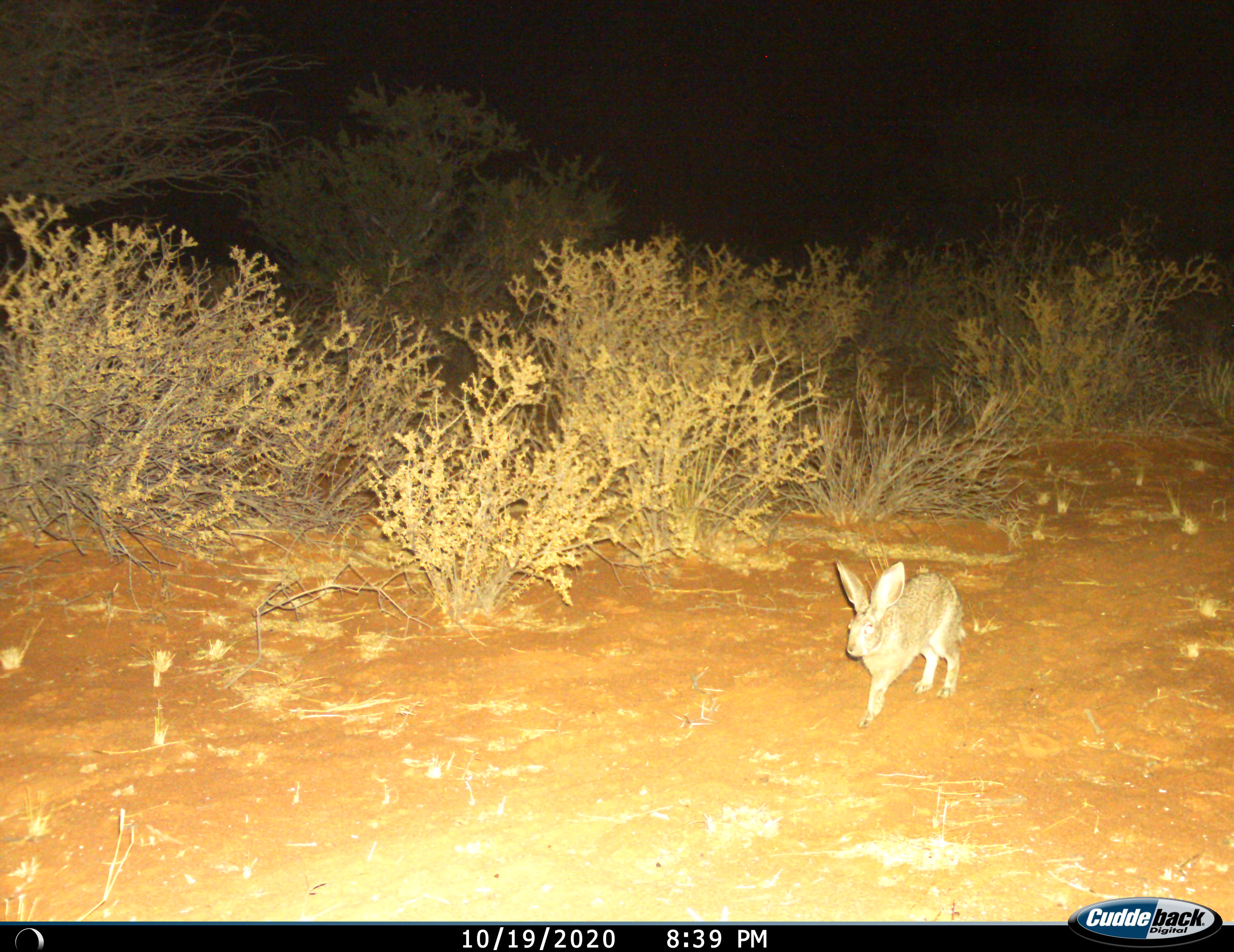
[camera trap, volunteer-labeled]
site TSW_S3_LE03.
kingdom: Animalia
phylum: Chordata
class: Mammalia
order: Lagomorpha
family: Leporidae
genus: Lepus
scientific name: Lepus capensis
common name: cape hare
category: harecape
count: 1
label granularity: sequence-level